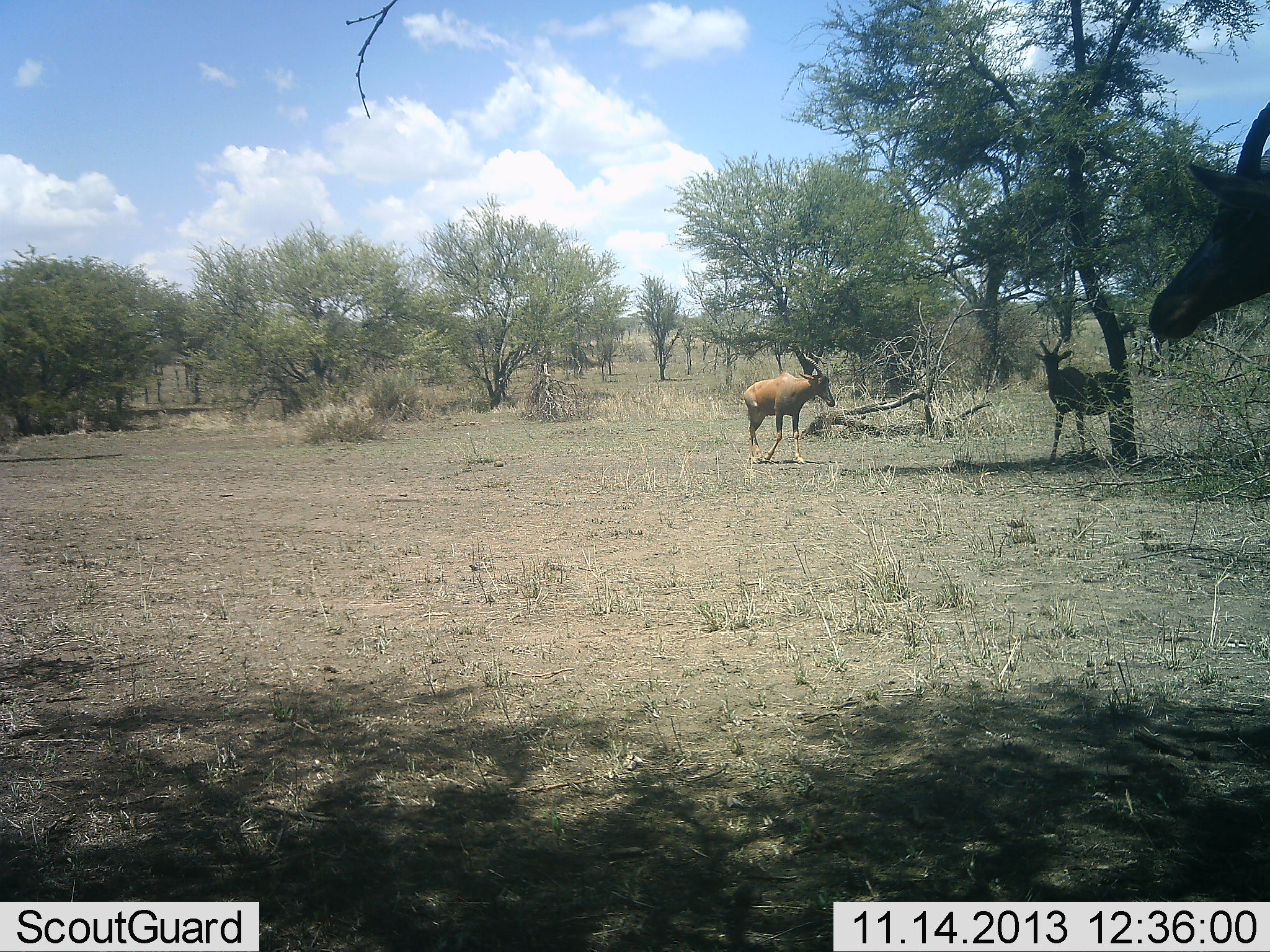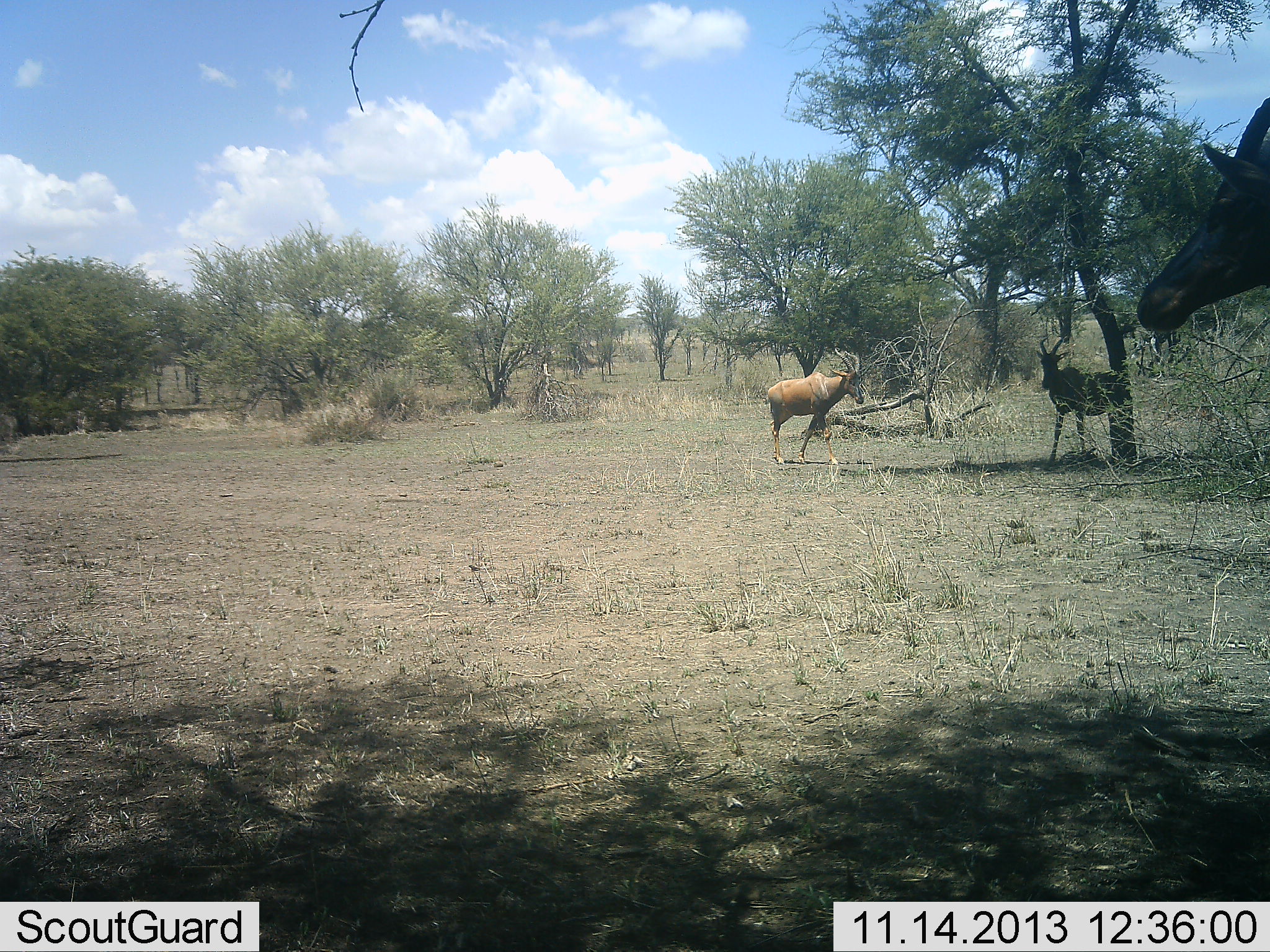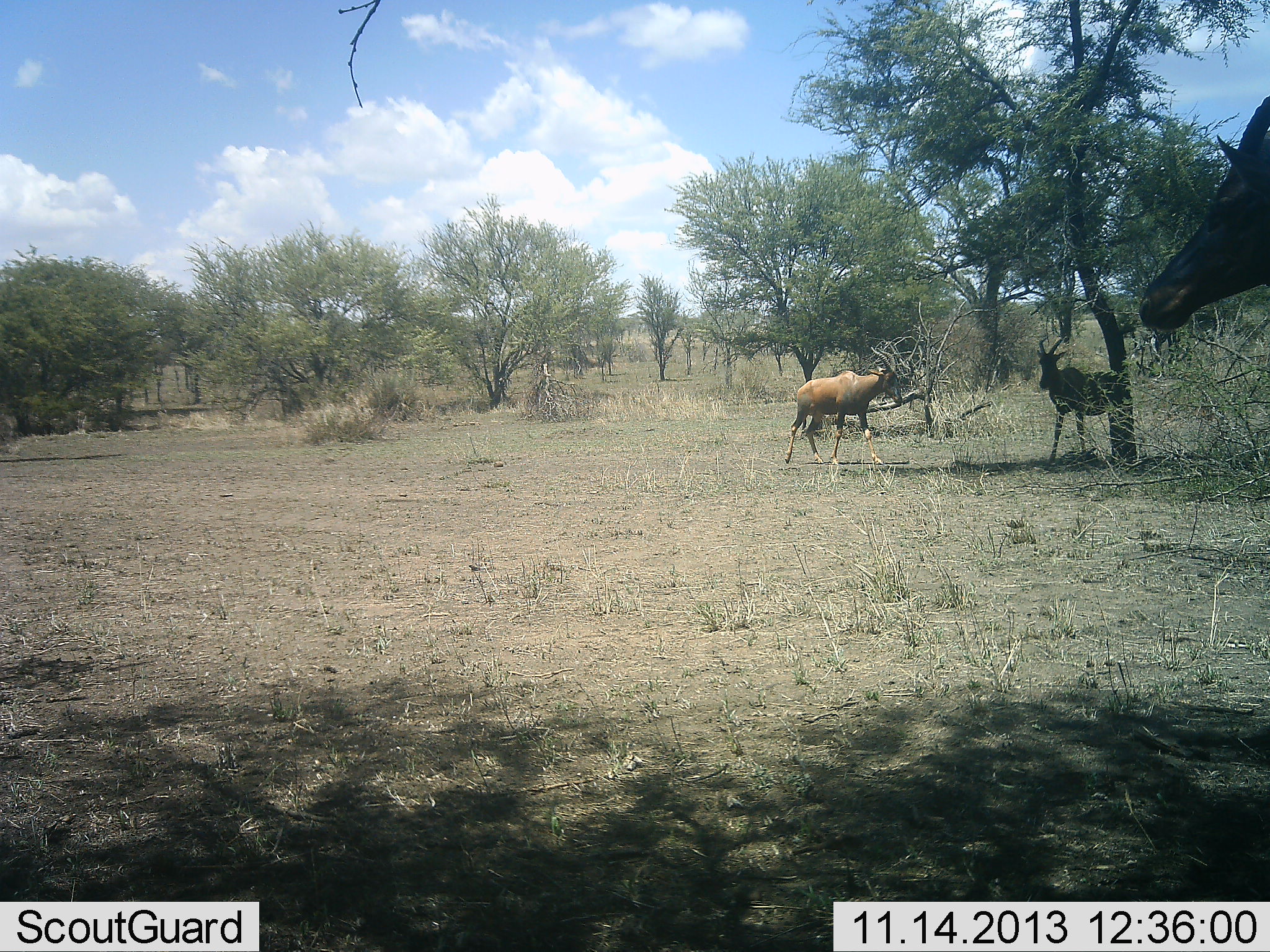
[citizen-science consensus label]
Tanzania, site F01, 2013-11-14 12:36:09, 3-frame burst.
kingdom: Animalia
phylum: Chordata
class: Mammalia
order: Artiodactyla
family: Bovidae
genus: Damaliscus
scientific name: Damaliscus lunatus jimela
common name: topi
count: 3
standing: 100%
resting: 0%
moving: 70%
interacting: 0%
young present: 0%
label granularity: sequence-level